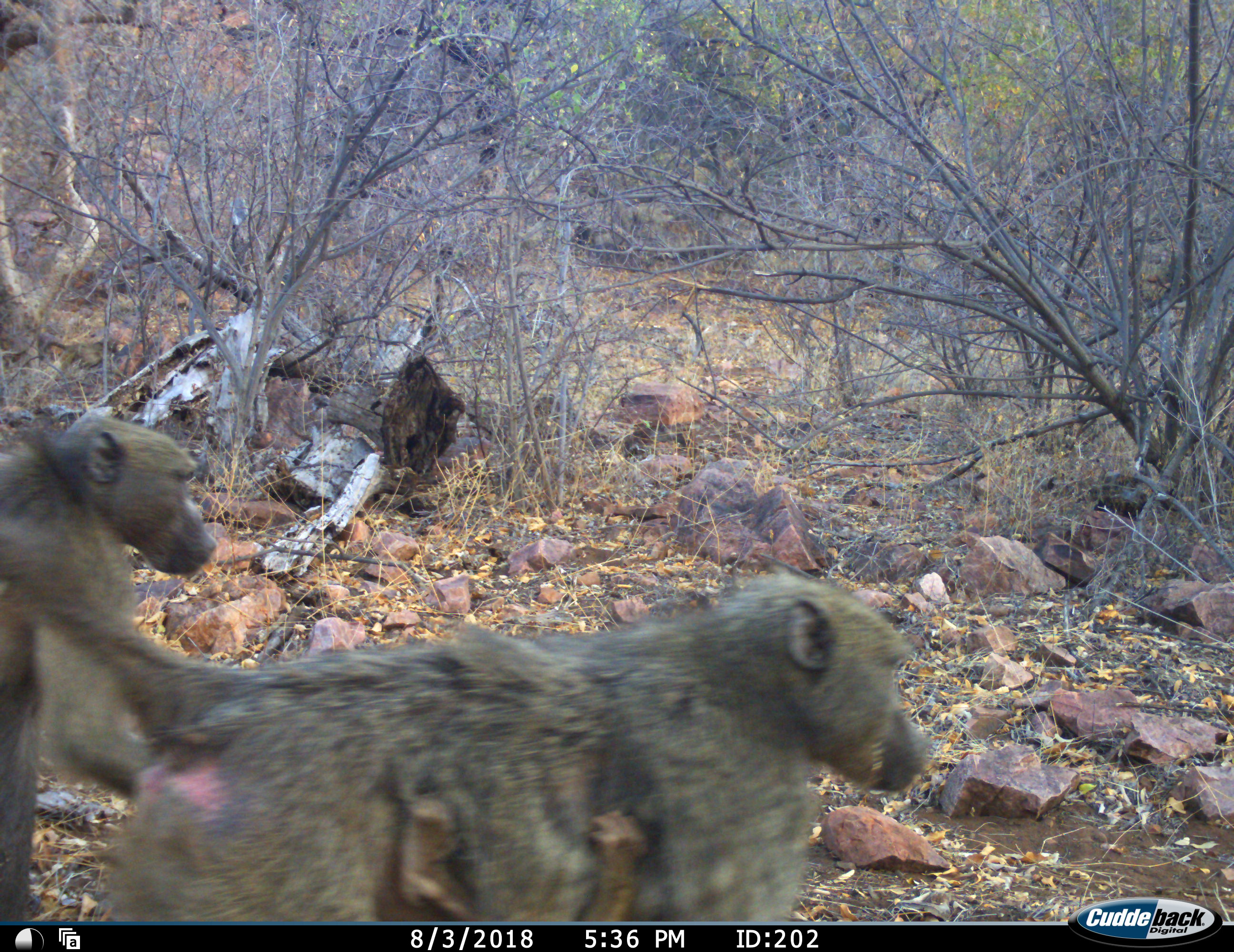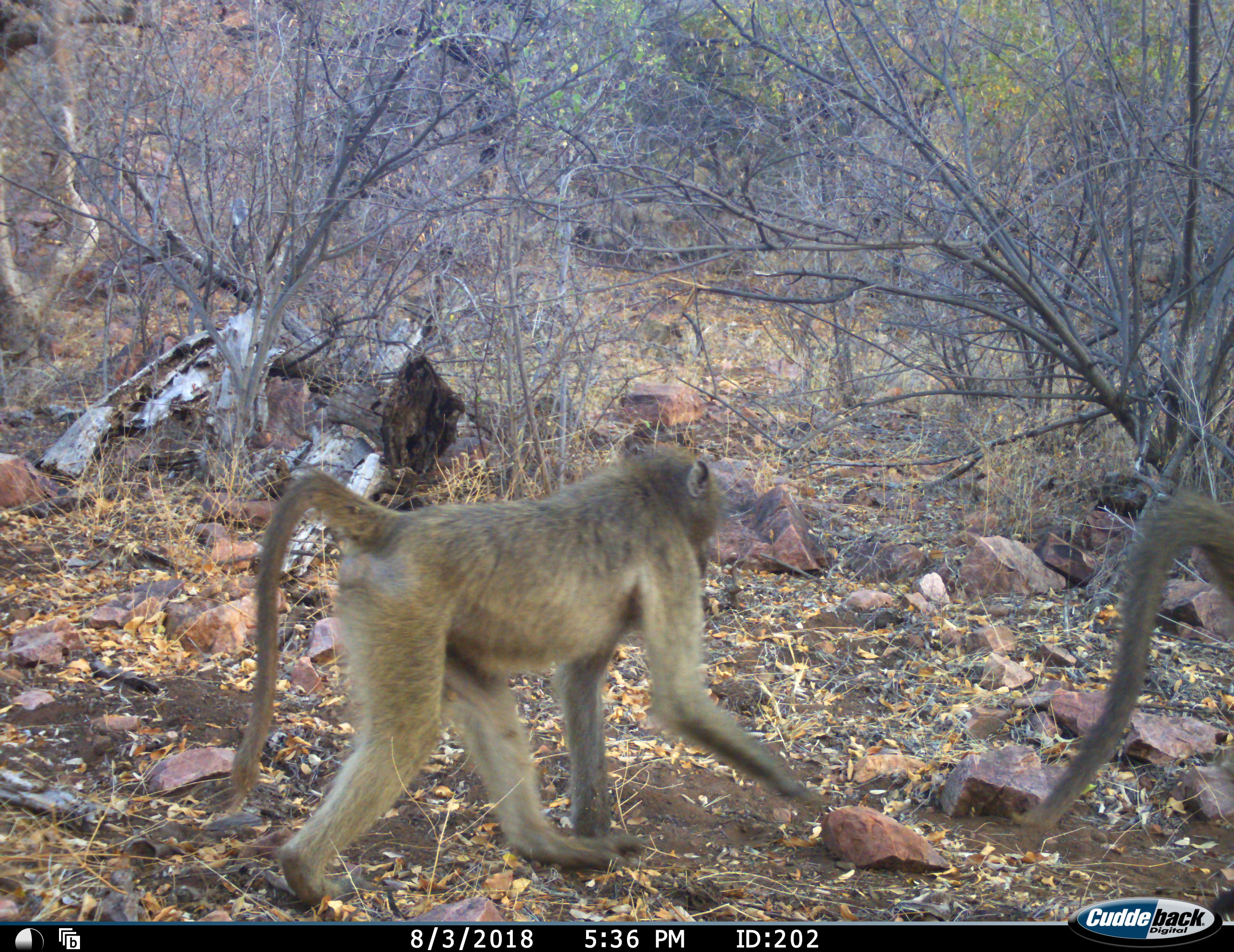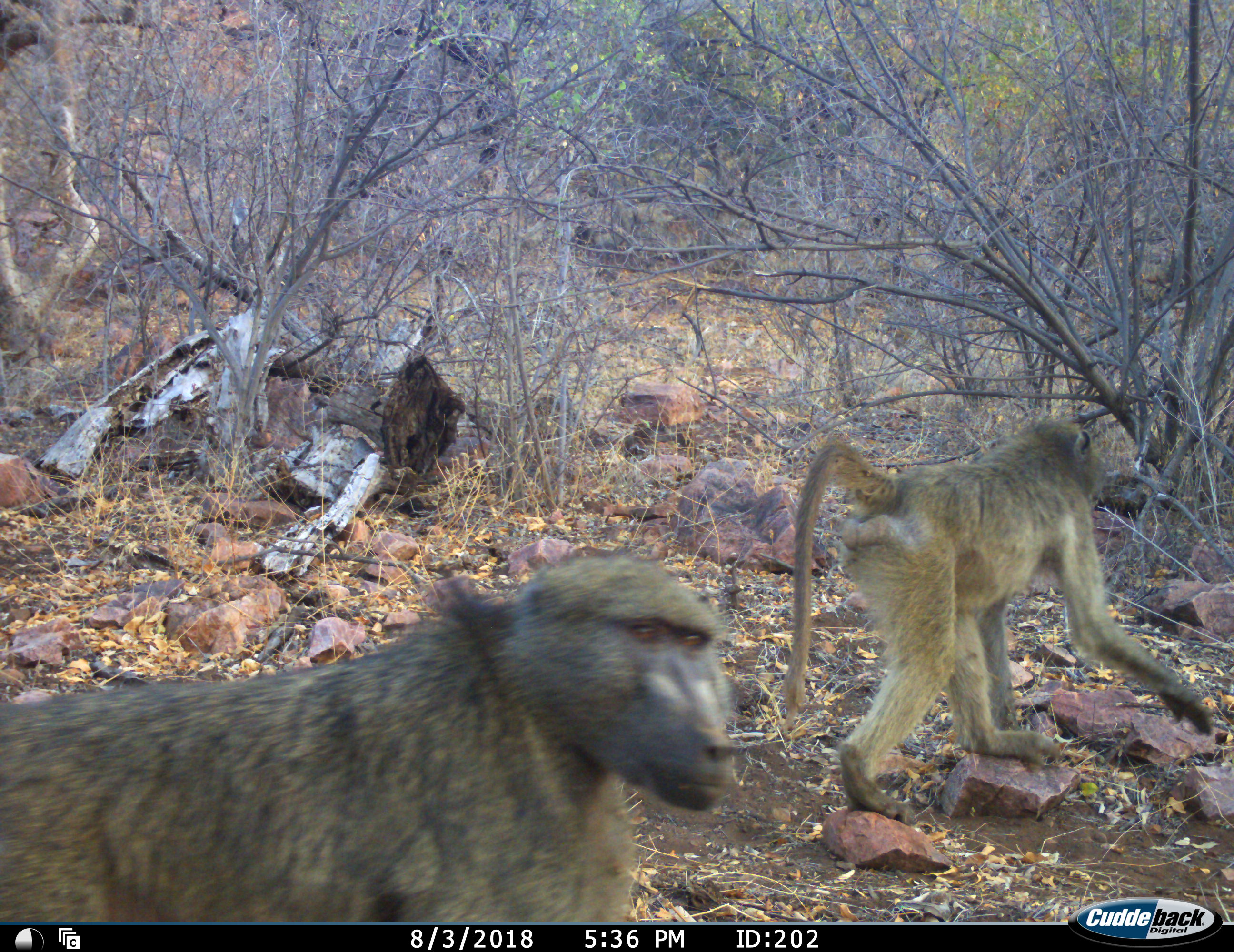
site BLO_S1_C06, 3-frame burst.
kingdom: Animalia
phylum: Chordata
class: Mammalia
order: Primates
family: Cercopithecidae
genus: Papio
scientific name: Papio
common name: baboon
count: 3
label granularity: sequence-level